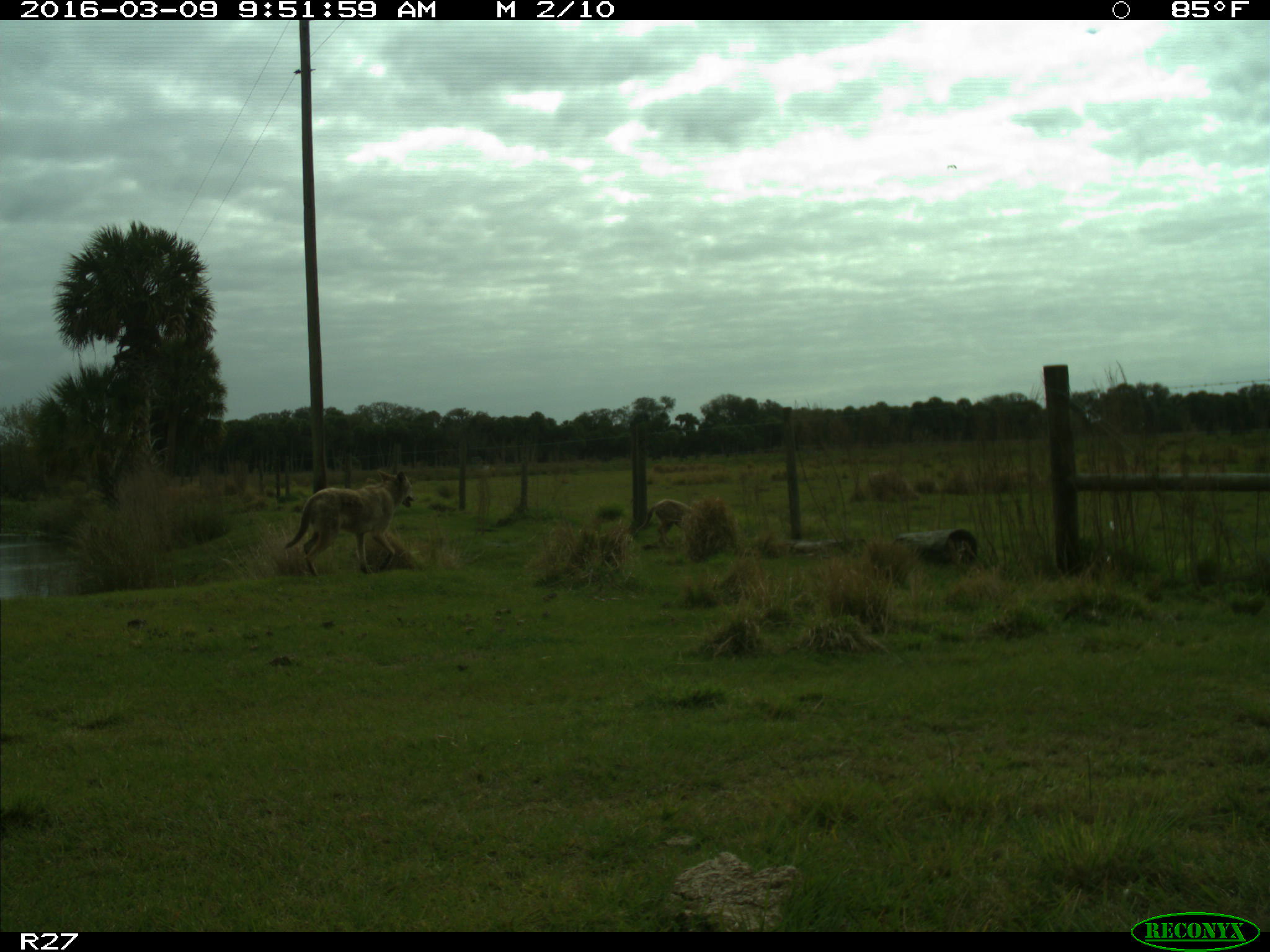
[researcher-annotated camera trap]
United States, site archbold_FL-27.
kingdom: Animalia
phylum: Chordata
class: Mammalia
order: Carnivora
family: Canidae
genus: Canis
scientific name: Canis latrans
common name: coyote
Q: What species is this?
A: Canis latrans (coyote).